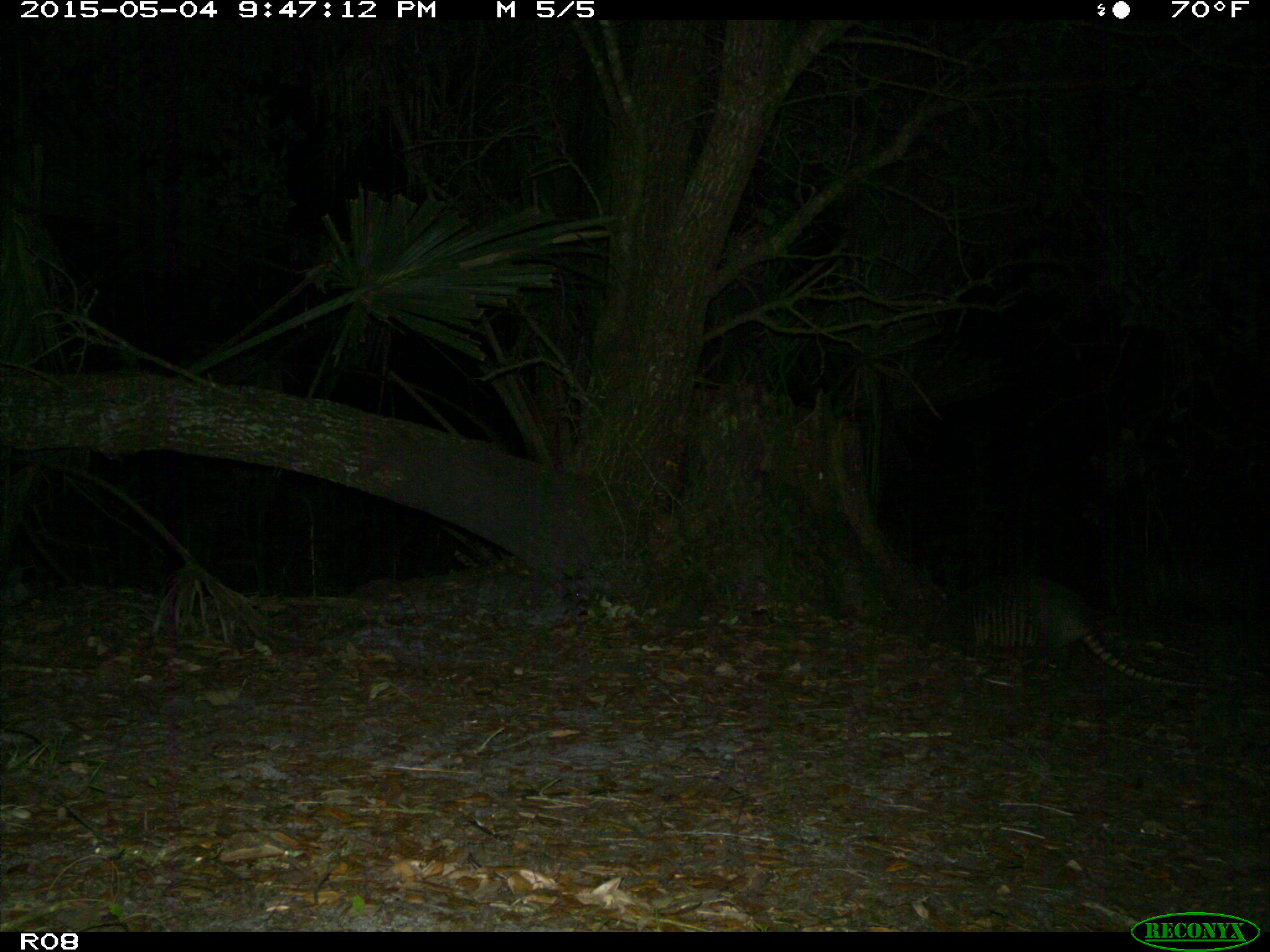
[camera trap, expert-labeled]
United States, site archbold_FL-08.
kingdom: Animalia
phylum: Chordata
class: Mammalia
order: Cingulata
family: Dasypodidae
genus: Dasypus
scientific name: Dasypus novemcinctus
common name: nine-banded armadillo